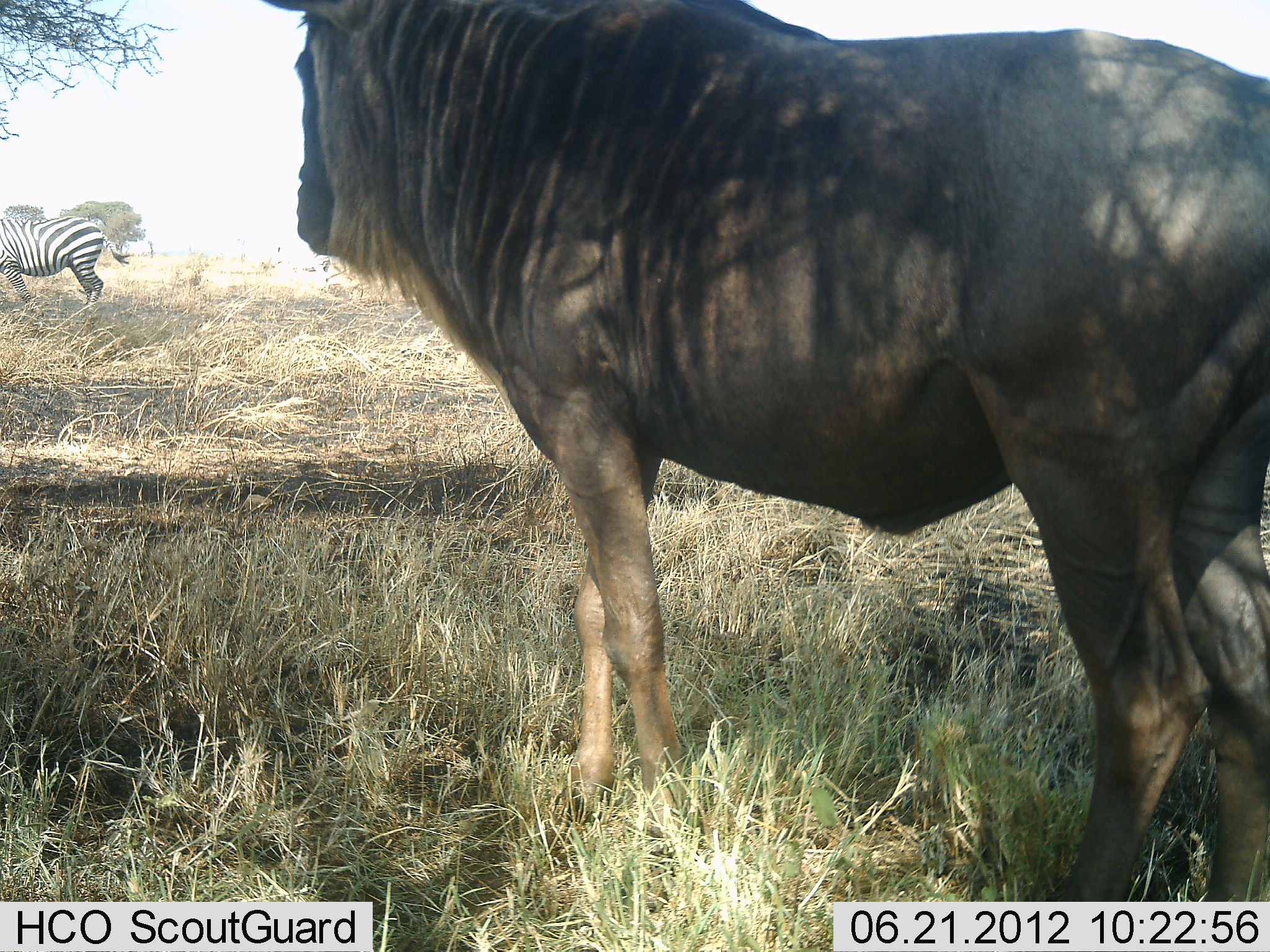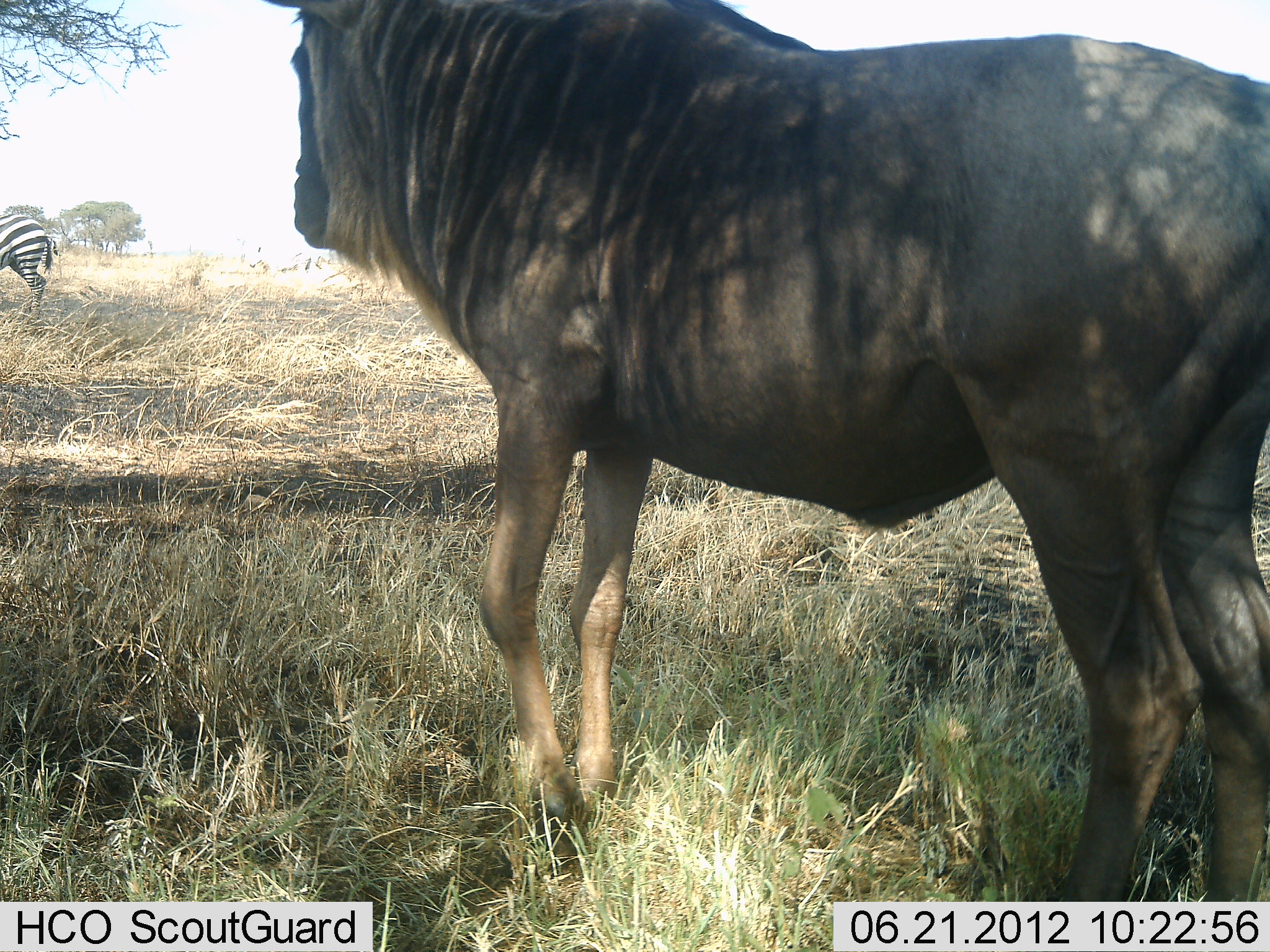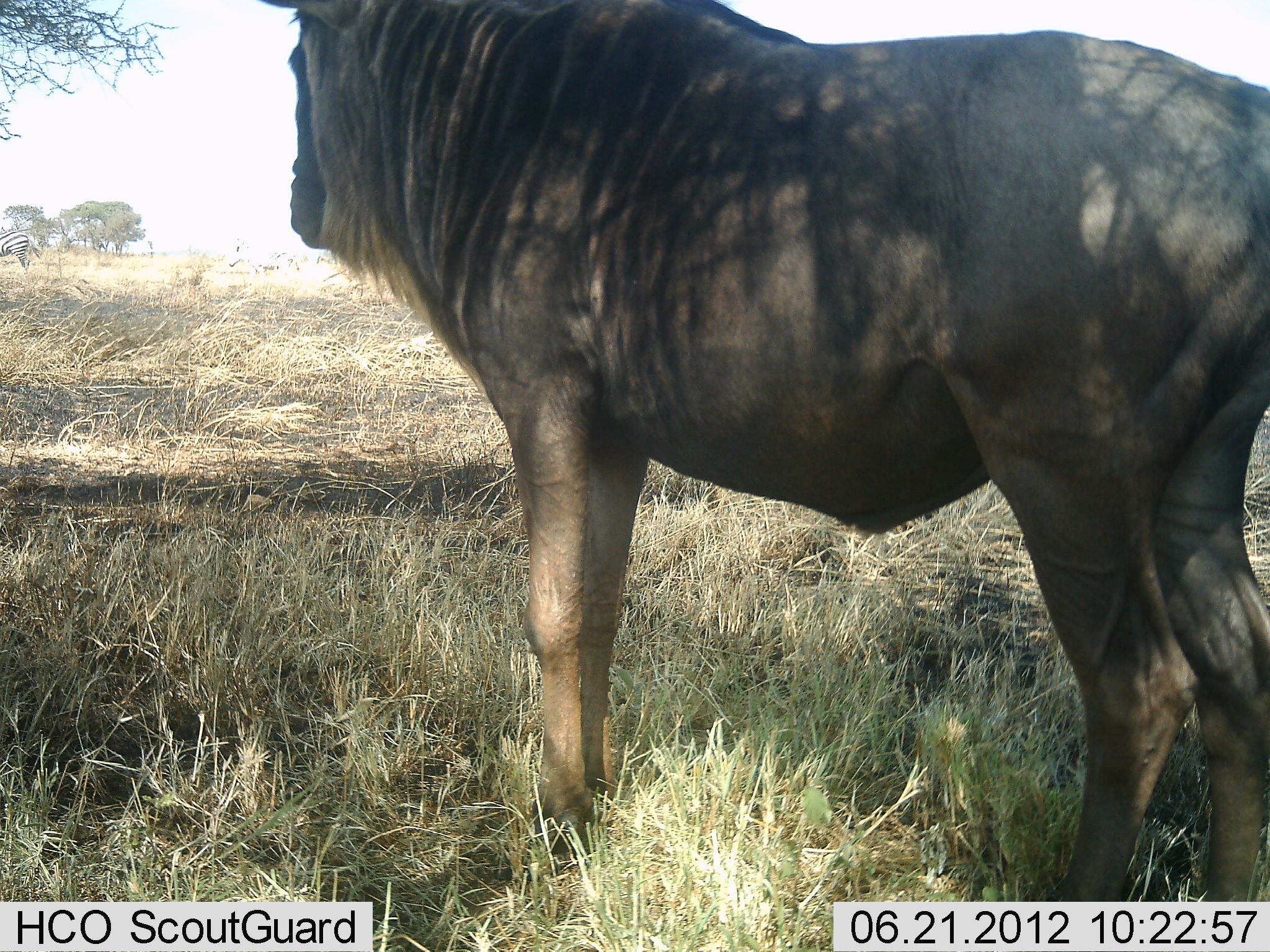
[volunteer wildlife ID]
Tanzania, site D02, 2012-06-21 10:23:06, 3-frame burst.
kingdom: Animalia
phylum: Chordata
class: Mammalia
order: Artiodactyla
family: Bovidae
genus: Connochaetes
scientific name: Connochaetes taurinus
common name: blue wildebeest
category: wildebeest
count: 1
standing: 100%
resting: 0%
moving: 0%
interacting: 0%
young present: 0%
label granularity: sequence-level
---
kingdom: Animalia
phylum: Chordata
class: Mammalia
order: Perissodactyla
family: Equidae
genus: Equus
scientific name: Equus quagga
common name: plains zebra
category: zebra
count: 2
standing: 9%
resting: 0%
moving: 91%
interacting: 0%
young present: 0%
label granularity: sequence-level